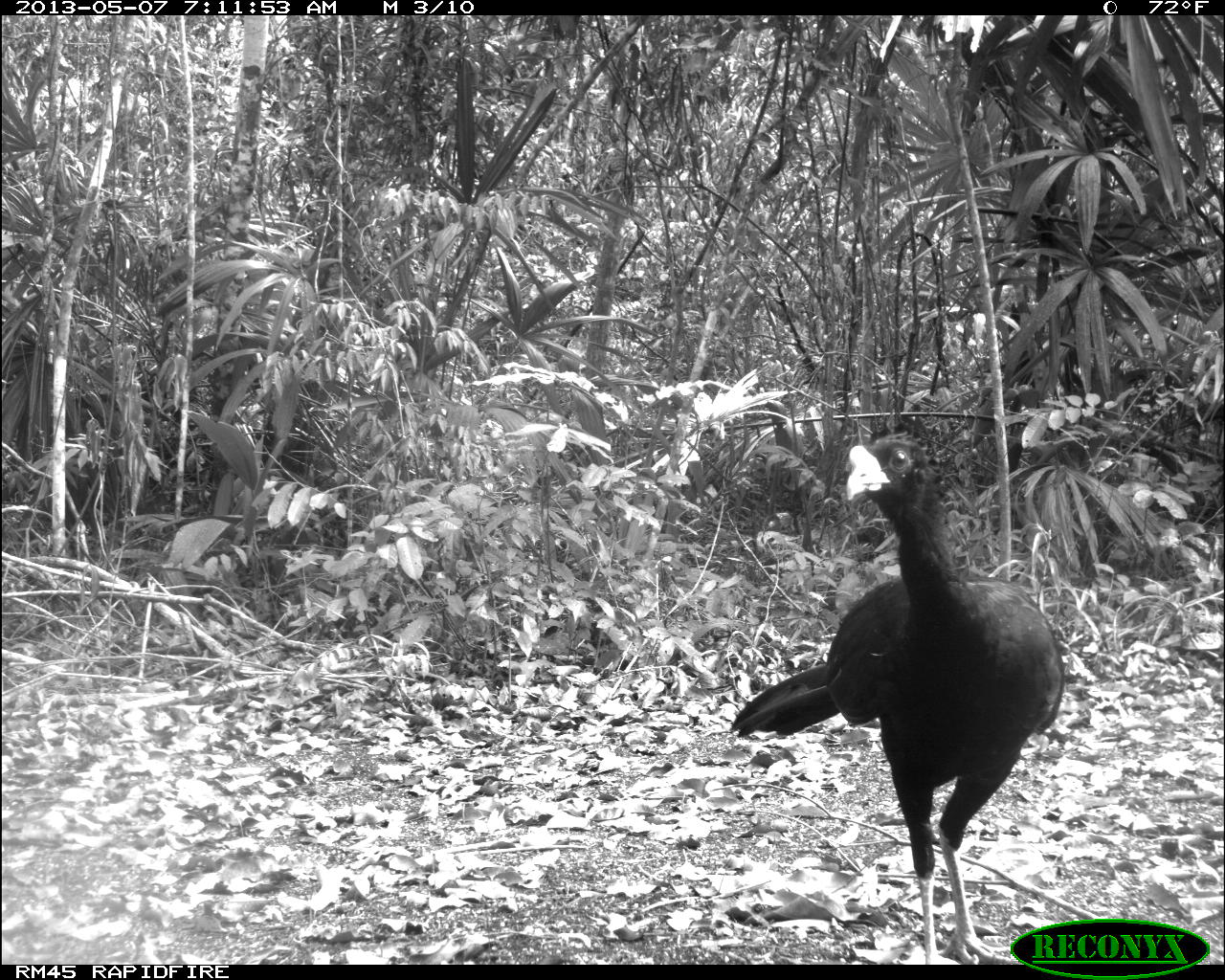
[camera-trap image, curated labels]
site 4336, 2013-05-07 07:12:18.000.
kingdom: Animalia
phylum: Chordata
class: Aves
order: Galliformes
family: Cracidae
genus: Crax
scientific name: Crax rubra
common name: great curassow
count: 1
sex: male